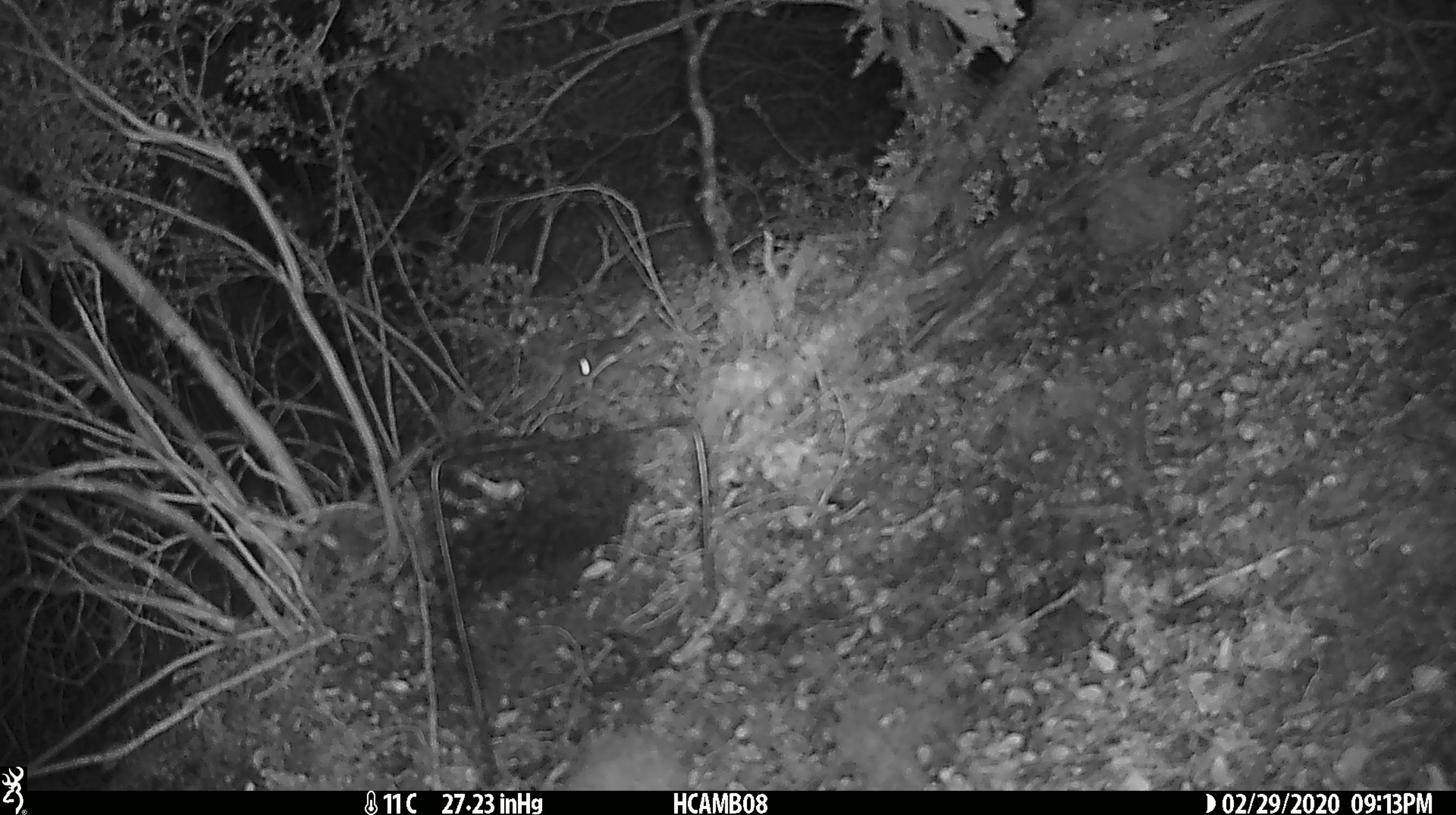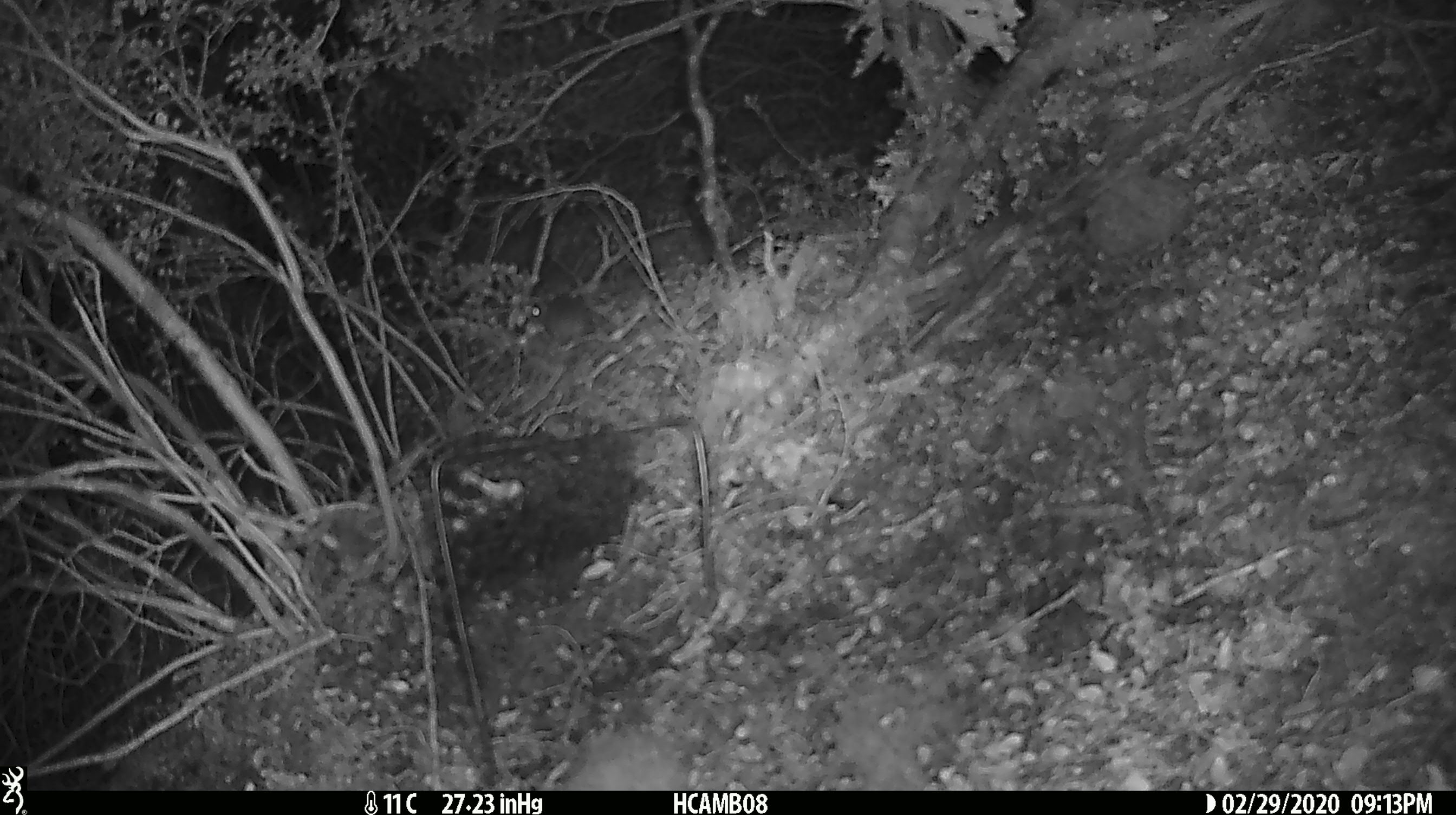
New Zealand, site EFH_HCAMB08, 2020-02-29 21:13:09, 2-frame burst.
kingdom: Animalia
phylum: Chordata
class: Mammalia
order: Rodentia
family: Muridae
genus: Mus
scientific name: Mus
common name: mouse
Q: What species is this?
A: Mouse (Mus).